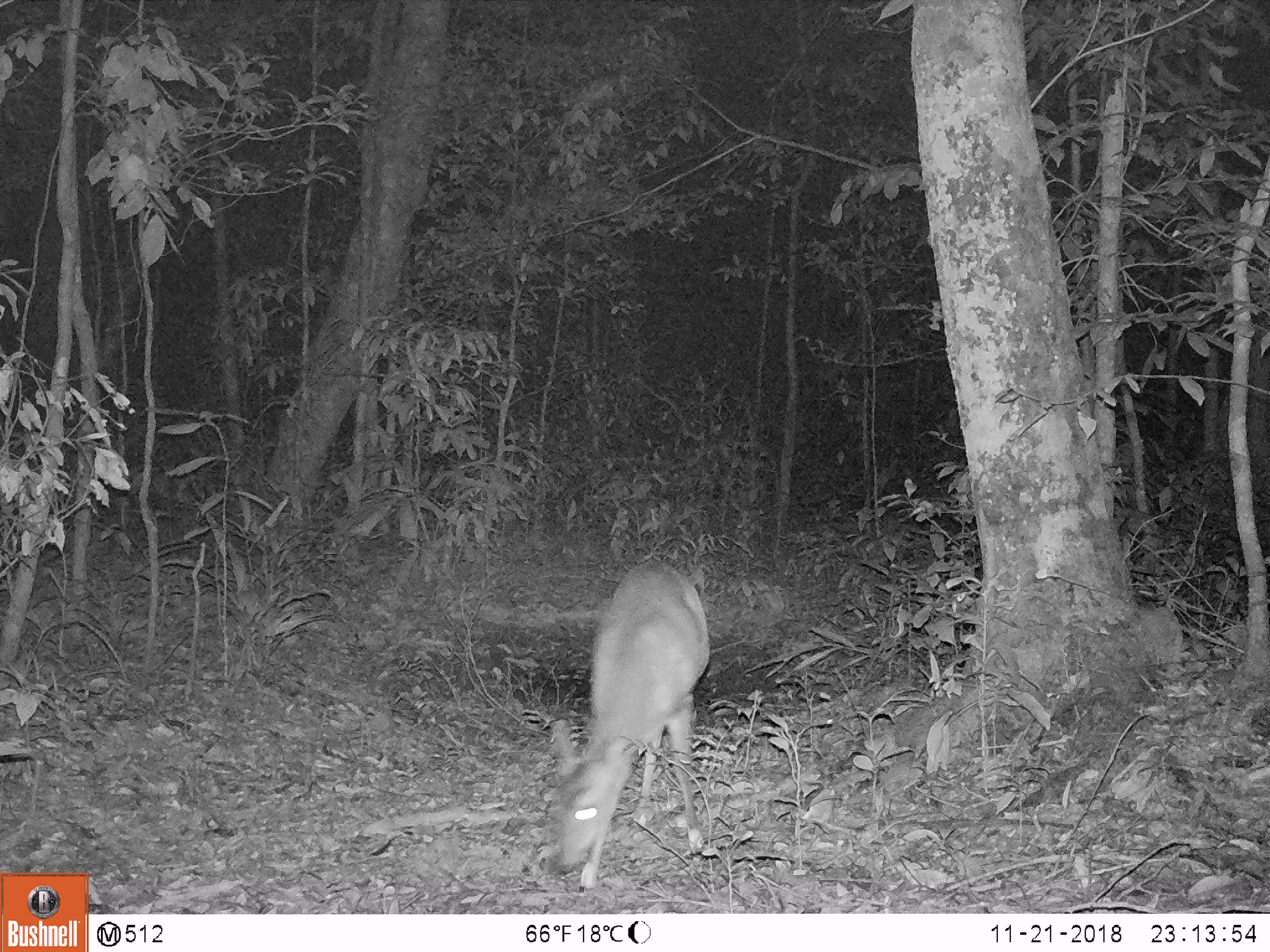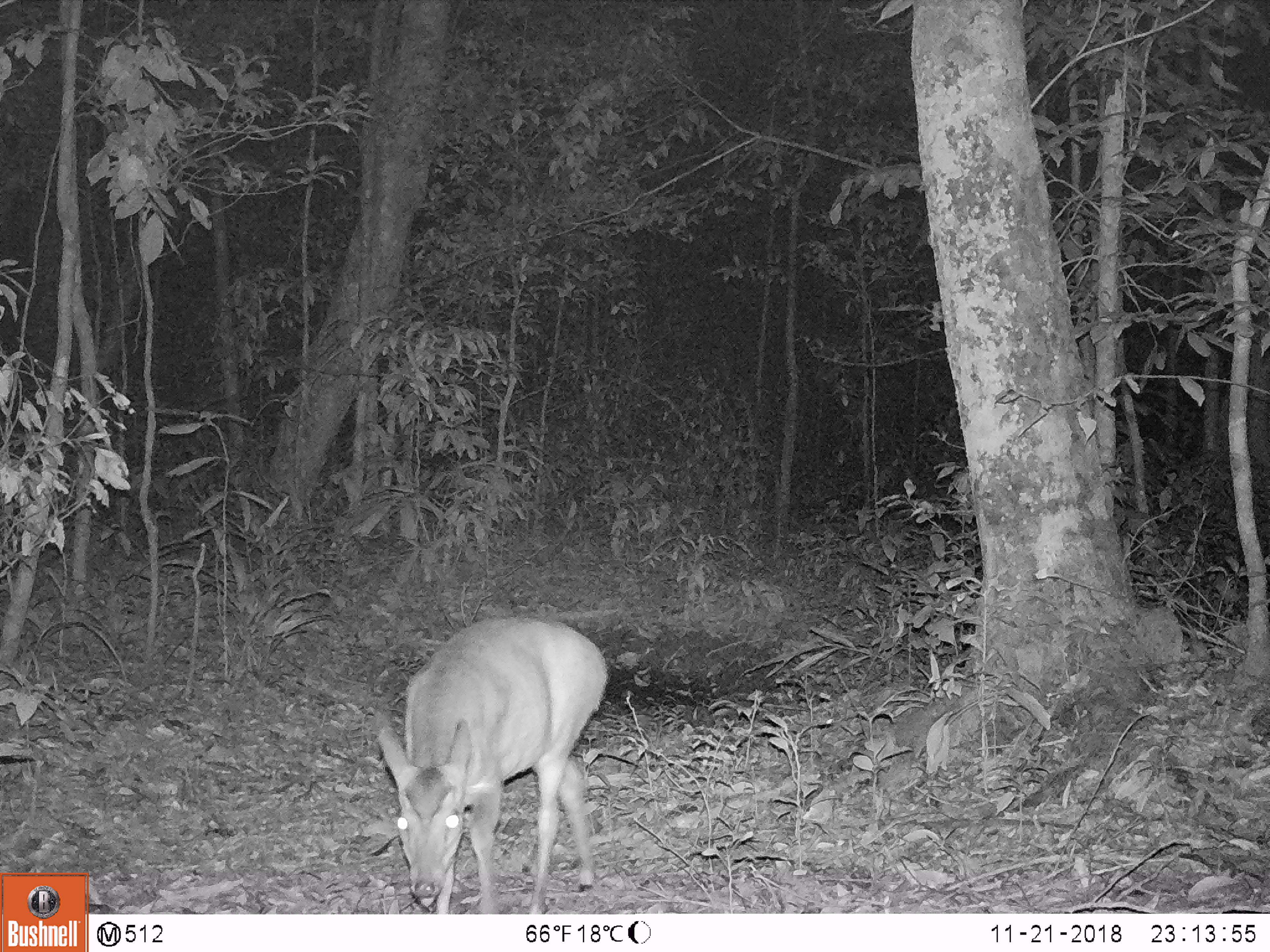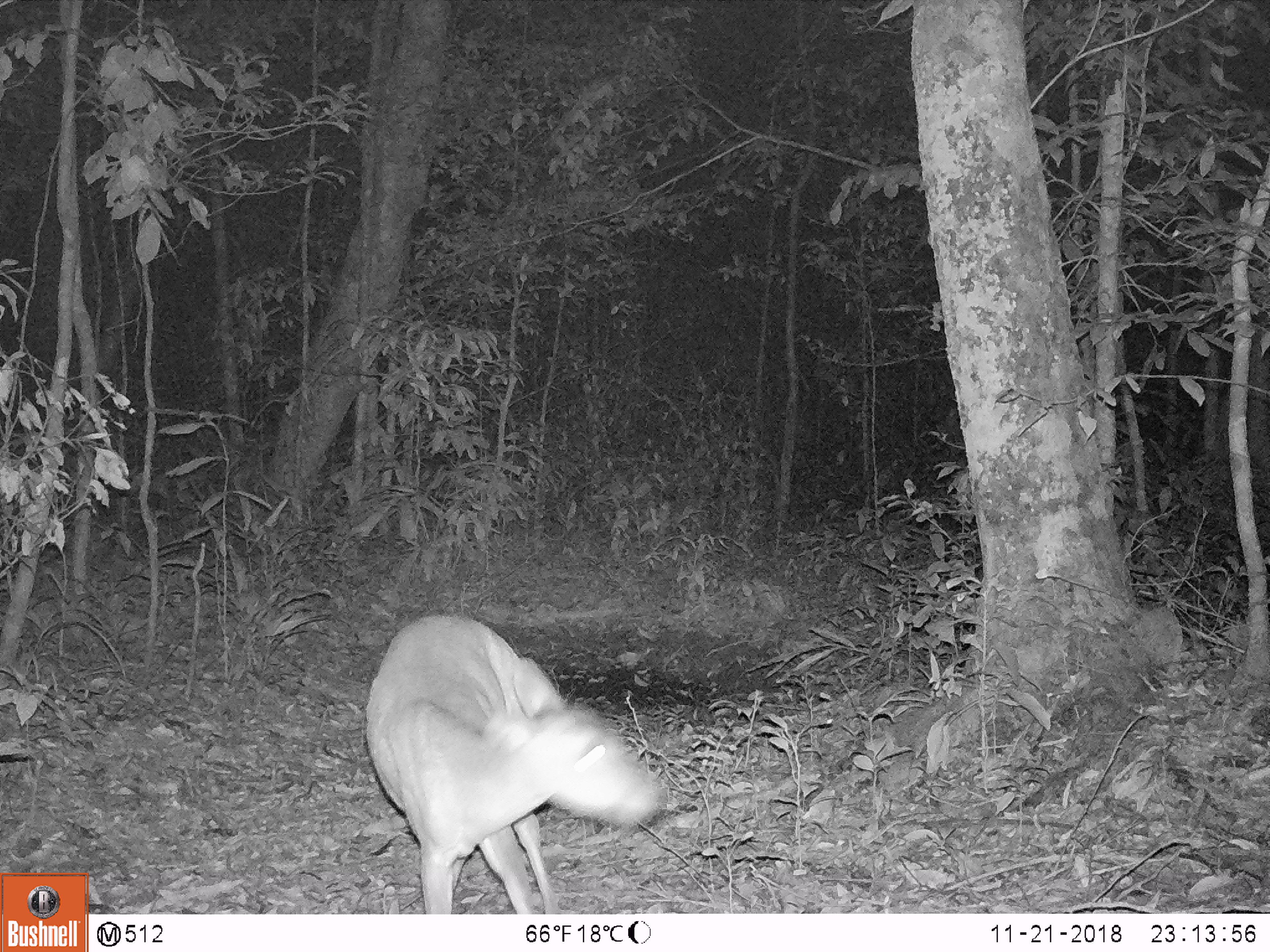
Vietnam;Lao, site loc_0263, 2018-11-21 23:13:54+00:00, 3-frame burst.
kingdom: Animalia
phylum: Chordata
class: Mammalia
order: Artiodactyla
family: Cervidae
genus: Muntiacus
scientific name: Muntiacus vuquangensis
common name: large-antlered muntjac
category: large antlered muntjac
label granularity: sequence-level